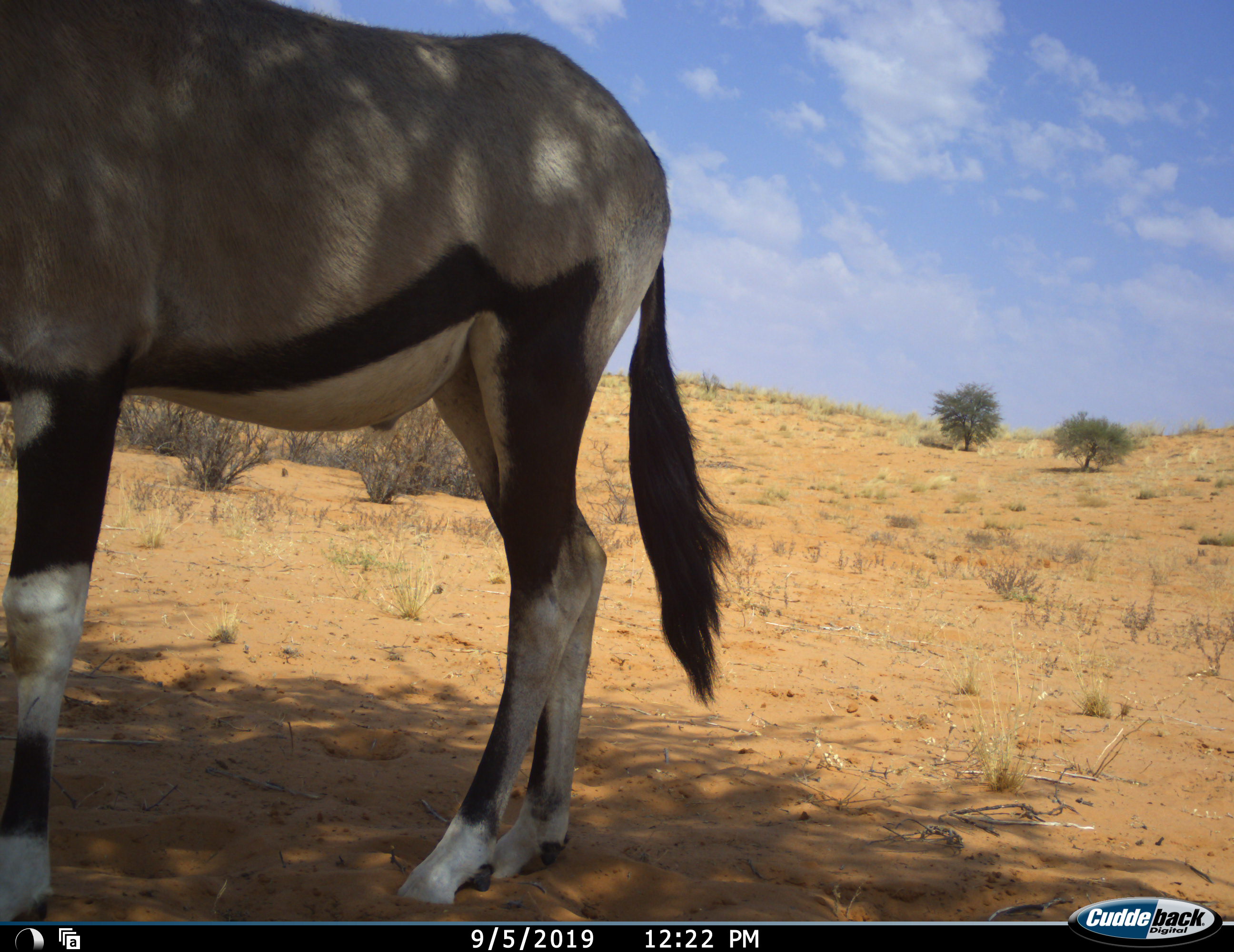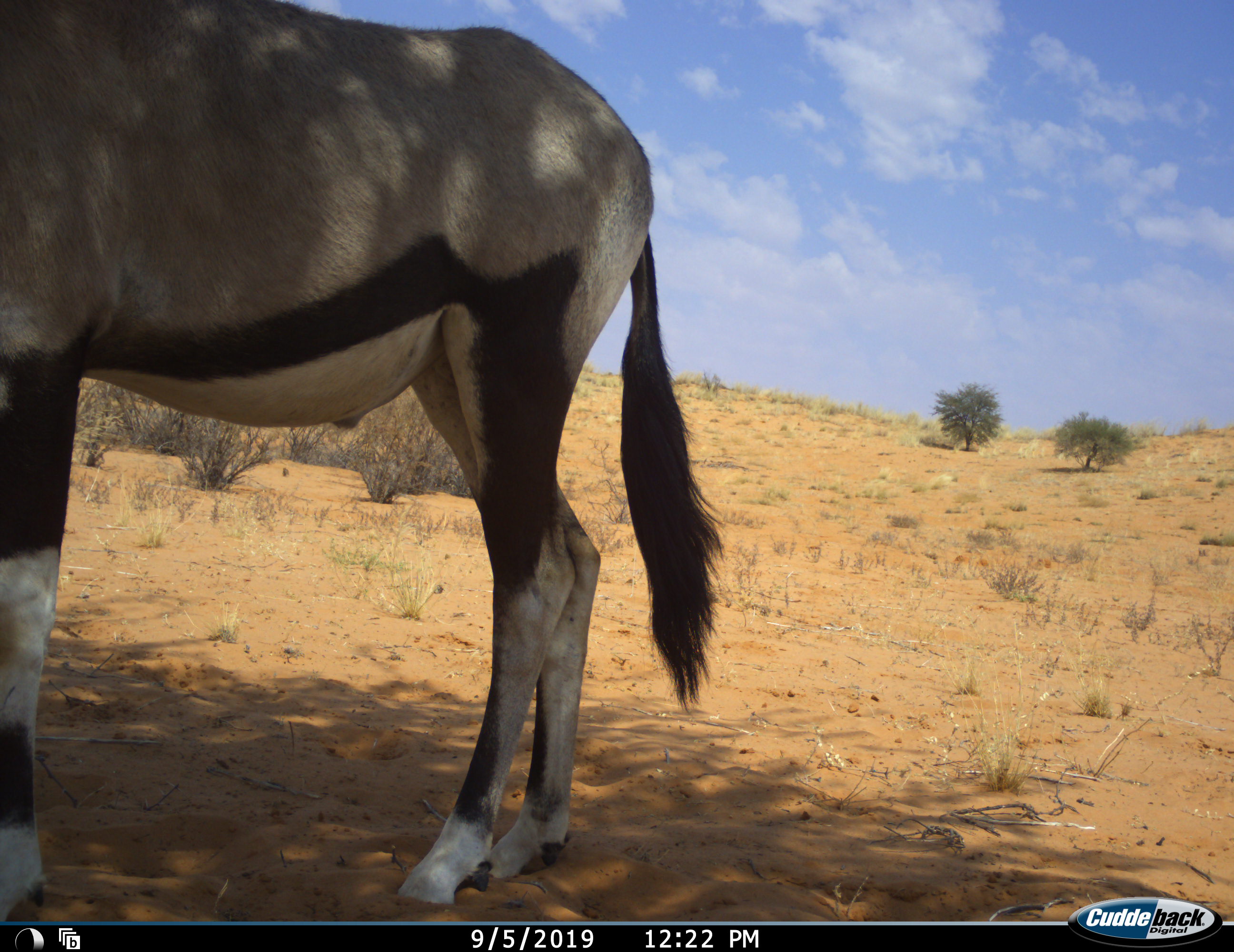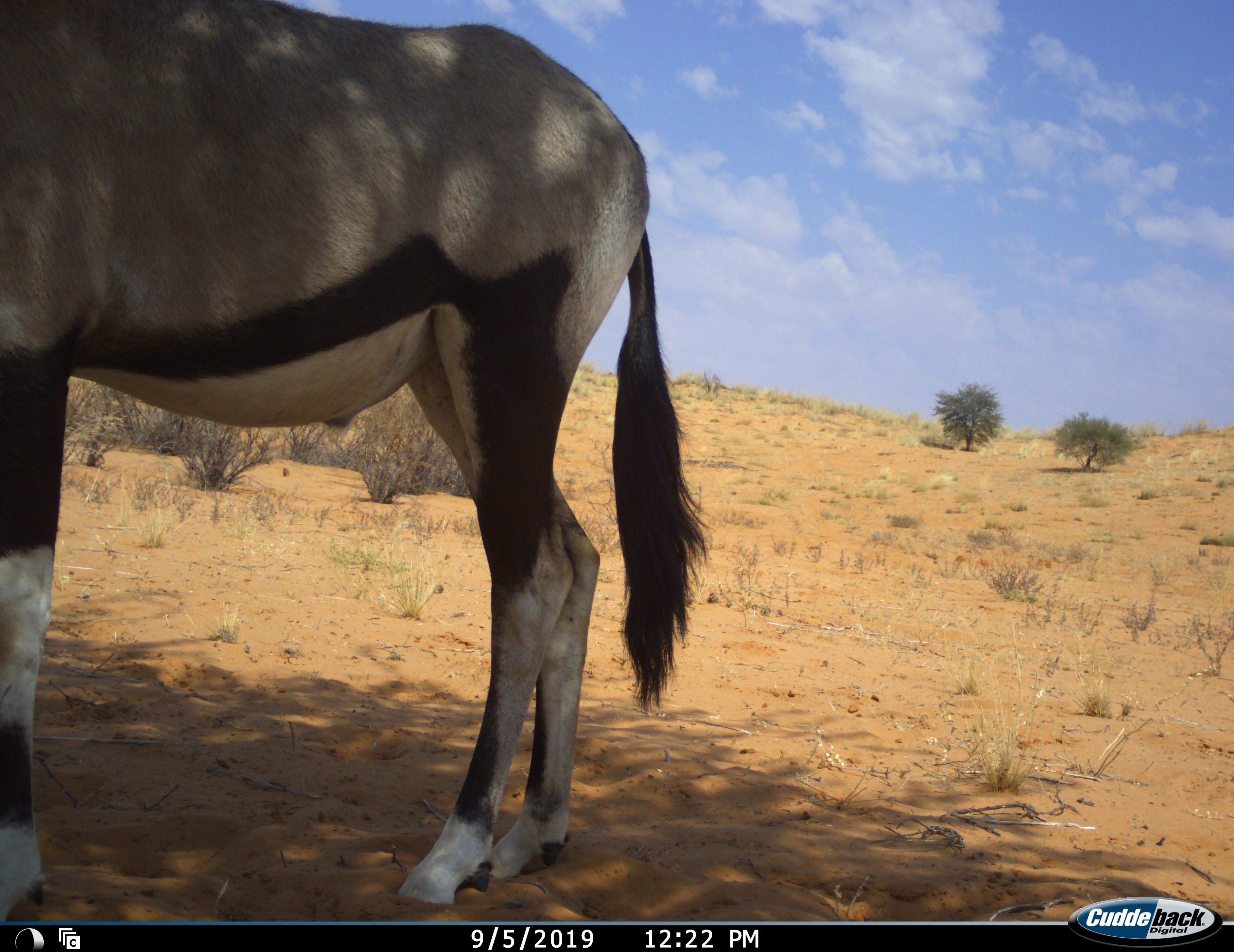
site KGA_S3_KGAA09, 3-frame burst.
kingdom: Animalia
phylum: Chordata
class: Mammalia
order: Artiodactyla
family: Bovidae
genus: Oryx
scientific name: Oryx gazella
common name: gemsbok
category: oryx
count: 1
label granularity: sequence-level